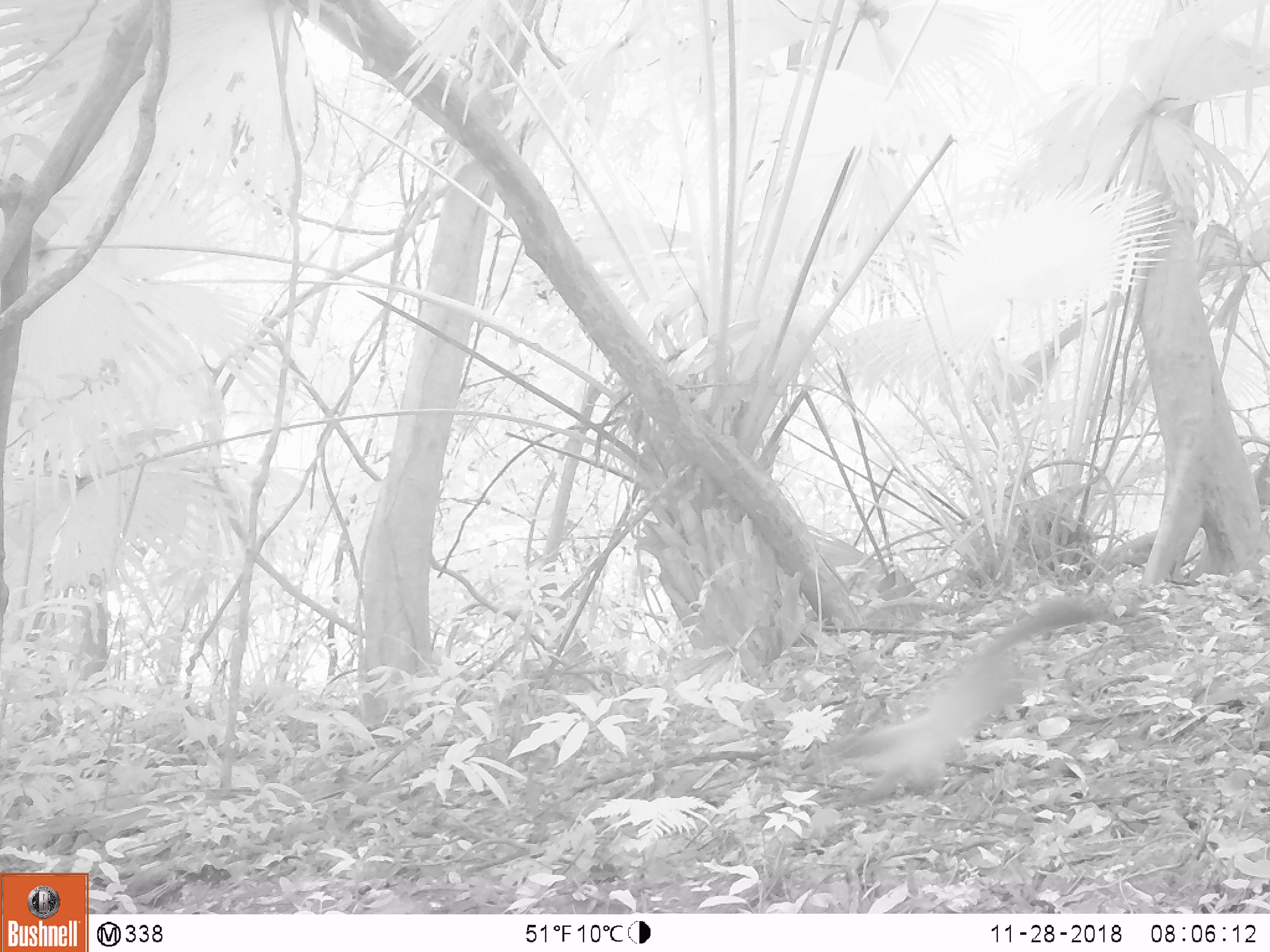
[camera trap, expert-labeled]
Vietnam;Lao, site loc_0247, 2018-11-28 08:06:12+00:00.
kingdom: Animalia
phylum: Chordata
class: Mammalia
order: Carnivora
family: Mustelidae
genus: Martes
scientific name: Martes flavigula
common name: yellow-throated marten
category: yellow throated marten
Yellow throated marten (yellow-throated marten) (Martes flavigula). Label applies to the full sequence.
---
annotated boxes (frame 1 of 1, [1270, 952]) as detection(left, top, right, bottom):
yellow throated marten: detection(832, 592, 1108, 800)